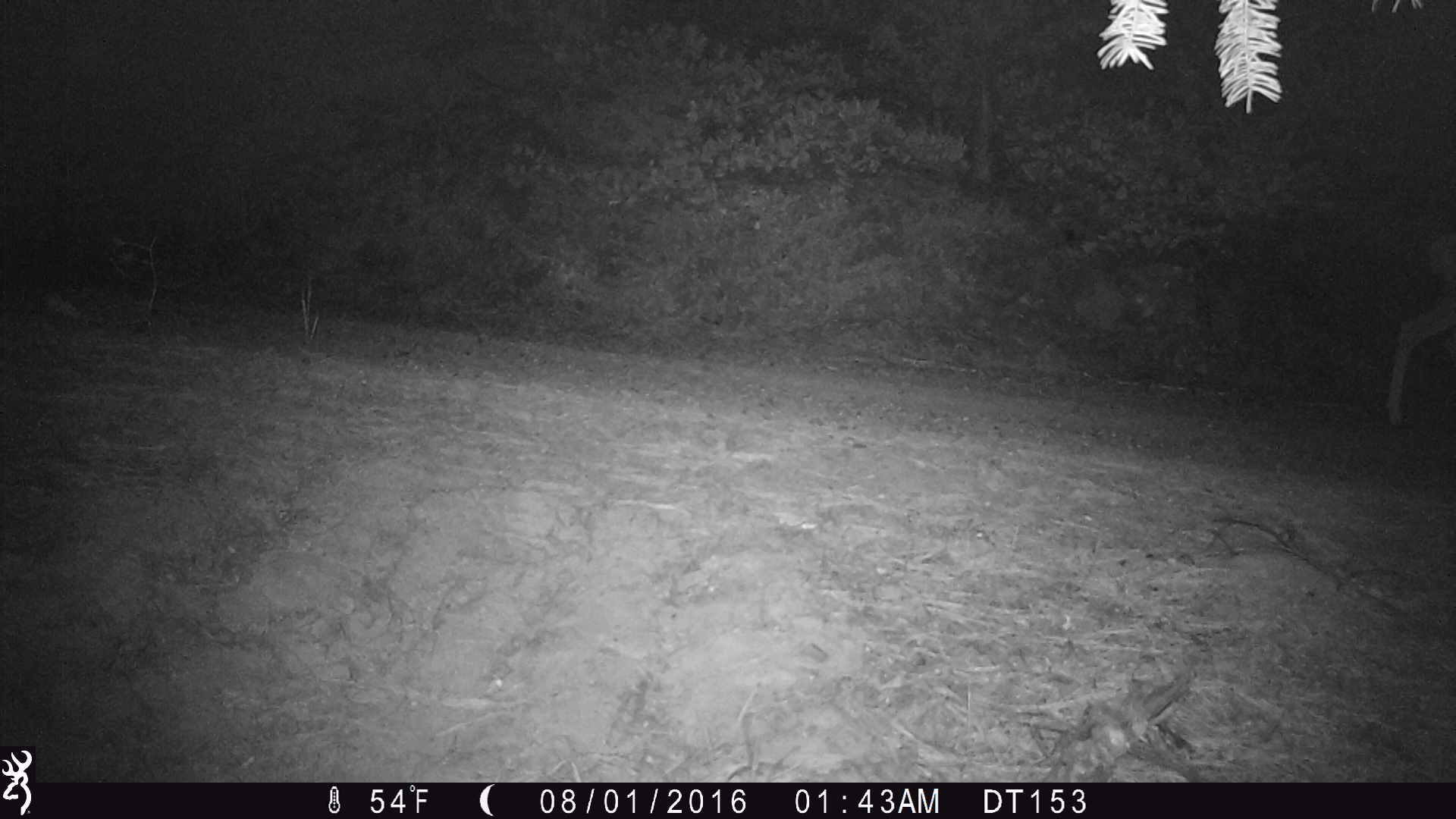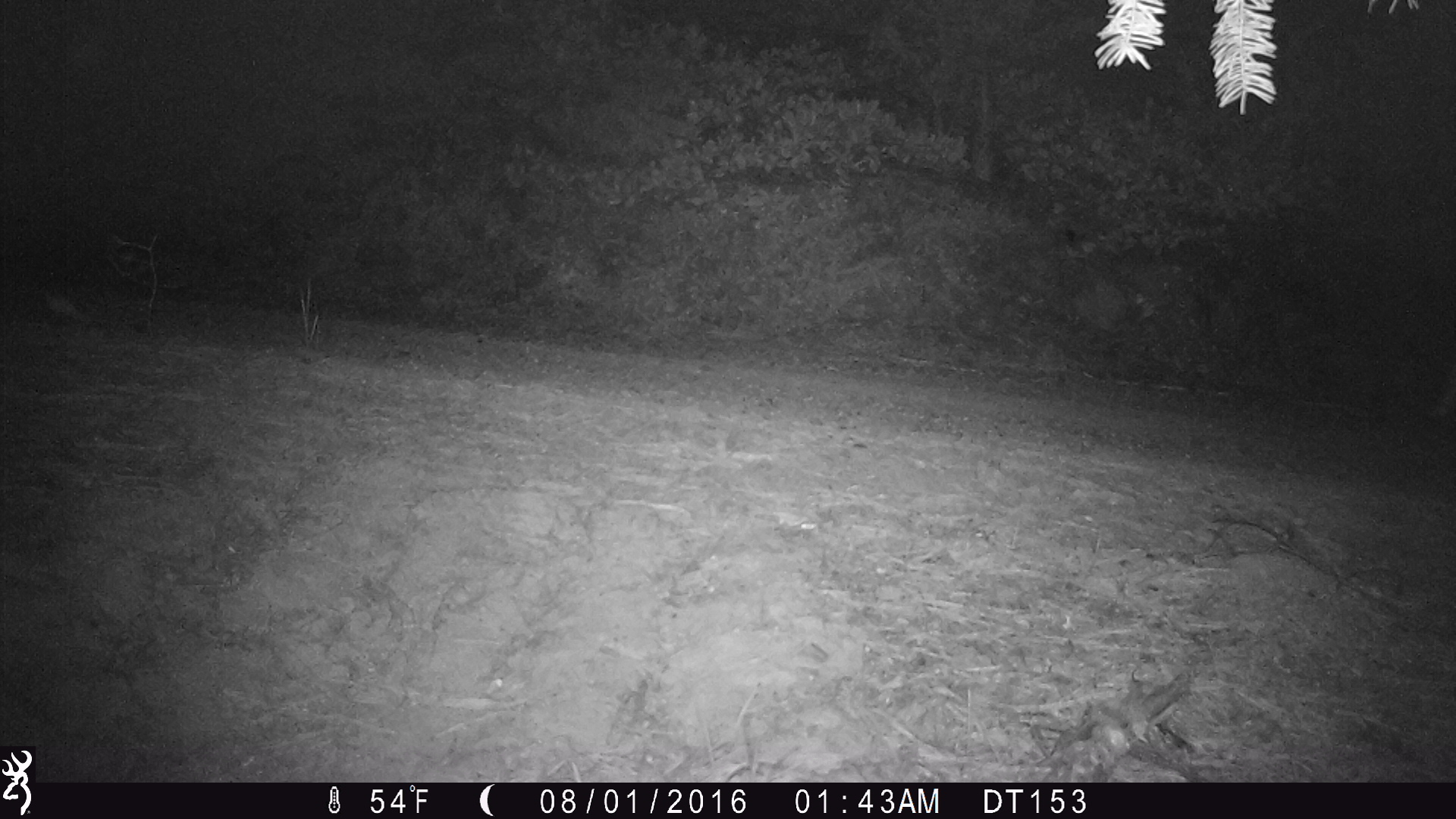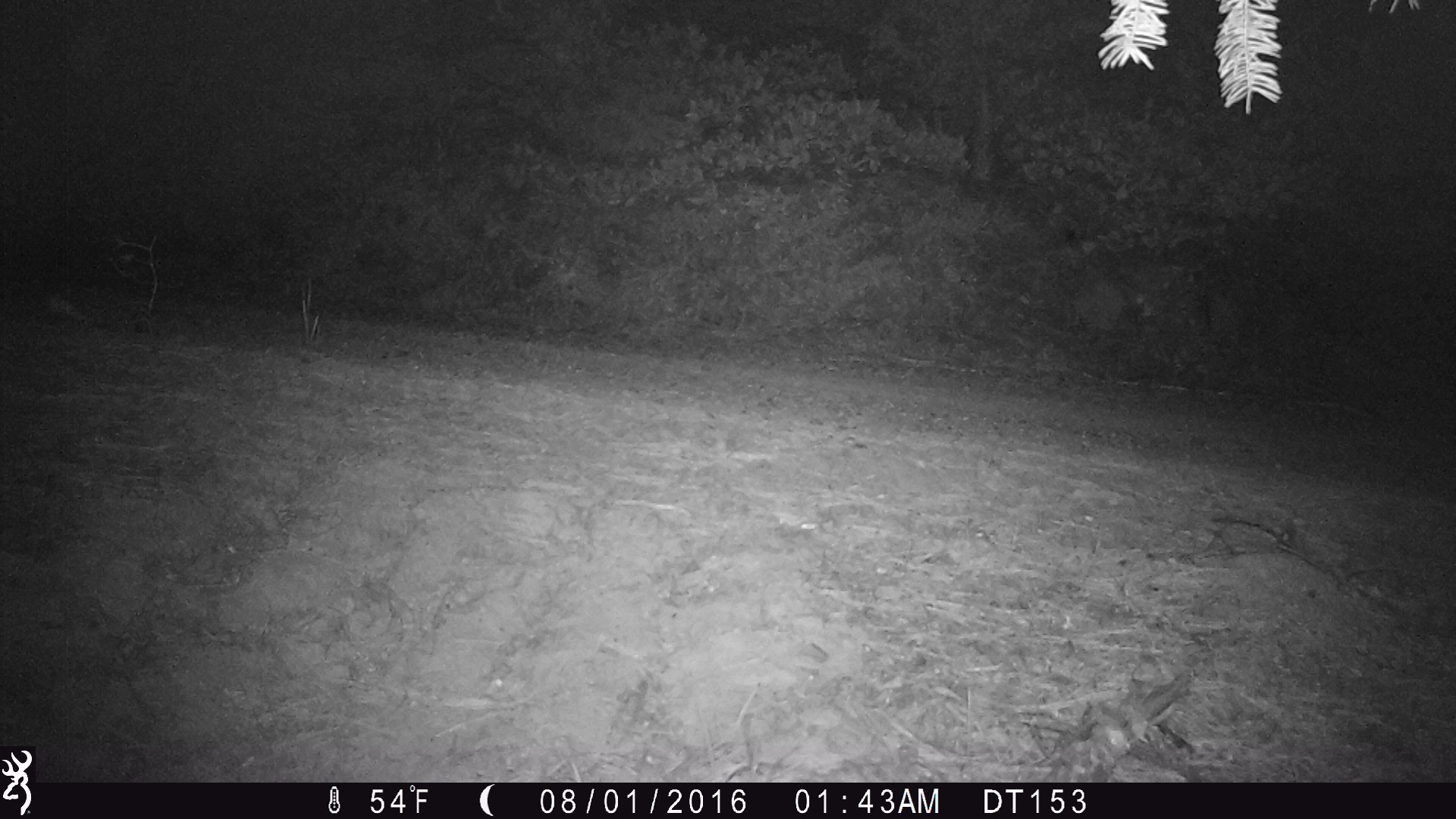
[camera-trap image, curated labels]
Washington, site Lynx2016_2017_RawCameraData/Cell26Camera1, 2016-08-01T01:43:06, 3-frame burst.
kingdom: Animalia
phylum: Chordata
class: Mammalia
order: Artiodactyla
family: Cervidae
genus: Odocoileus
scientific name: Odocoileus hemionus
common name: mule deer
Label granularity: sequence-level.